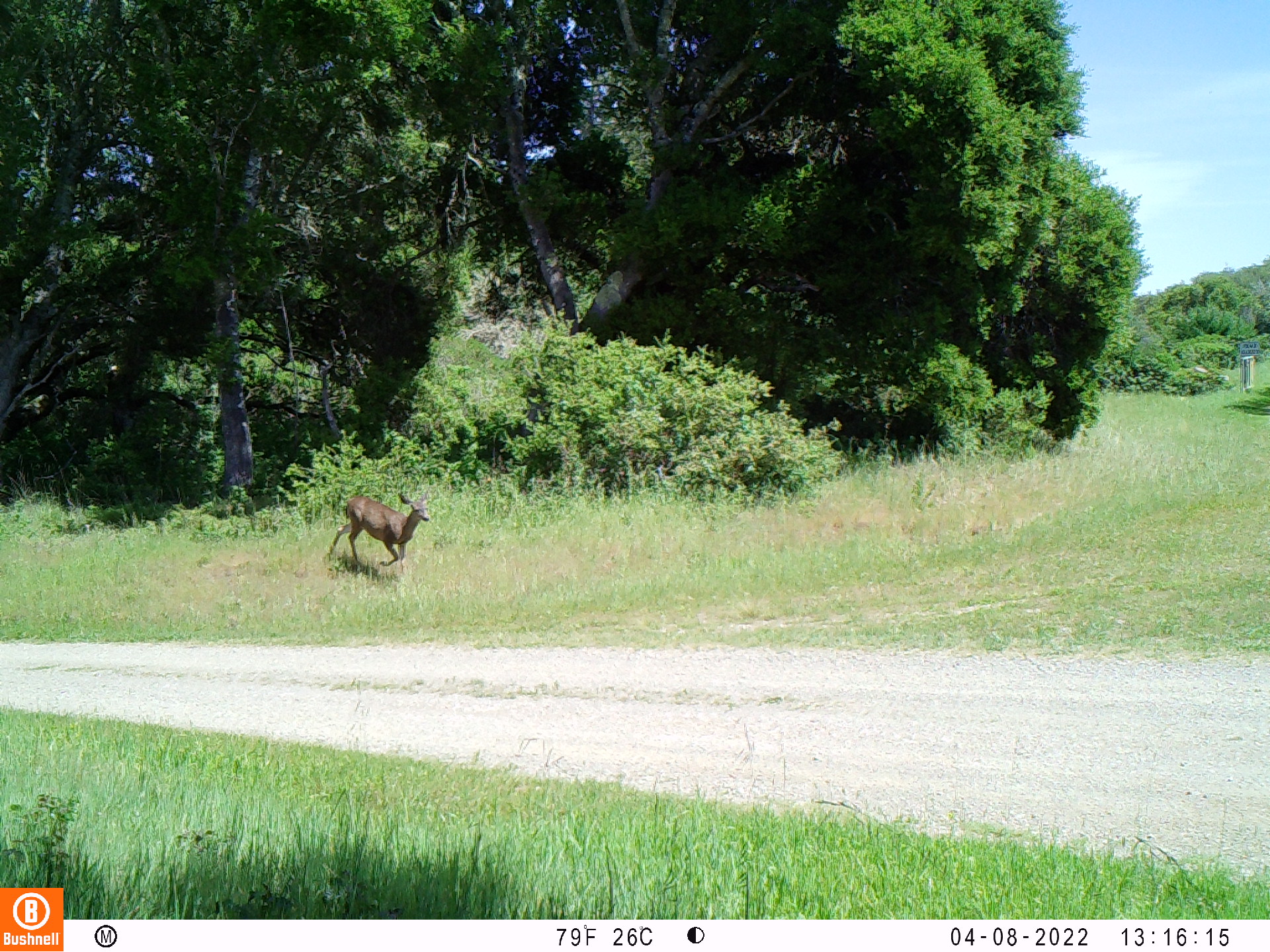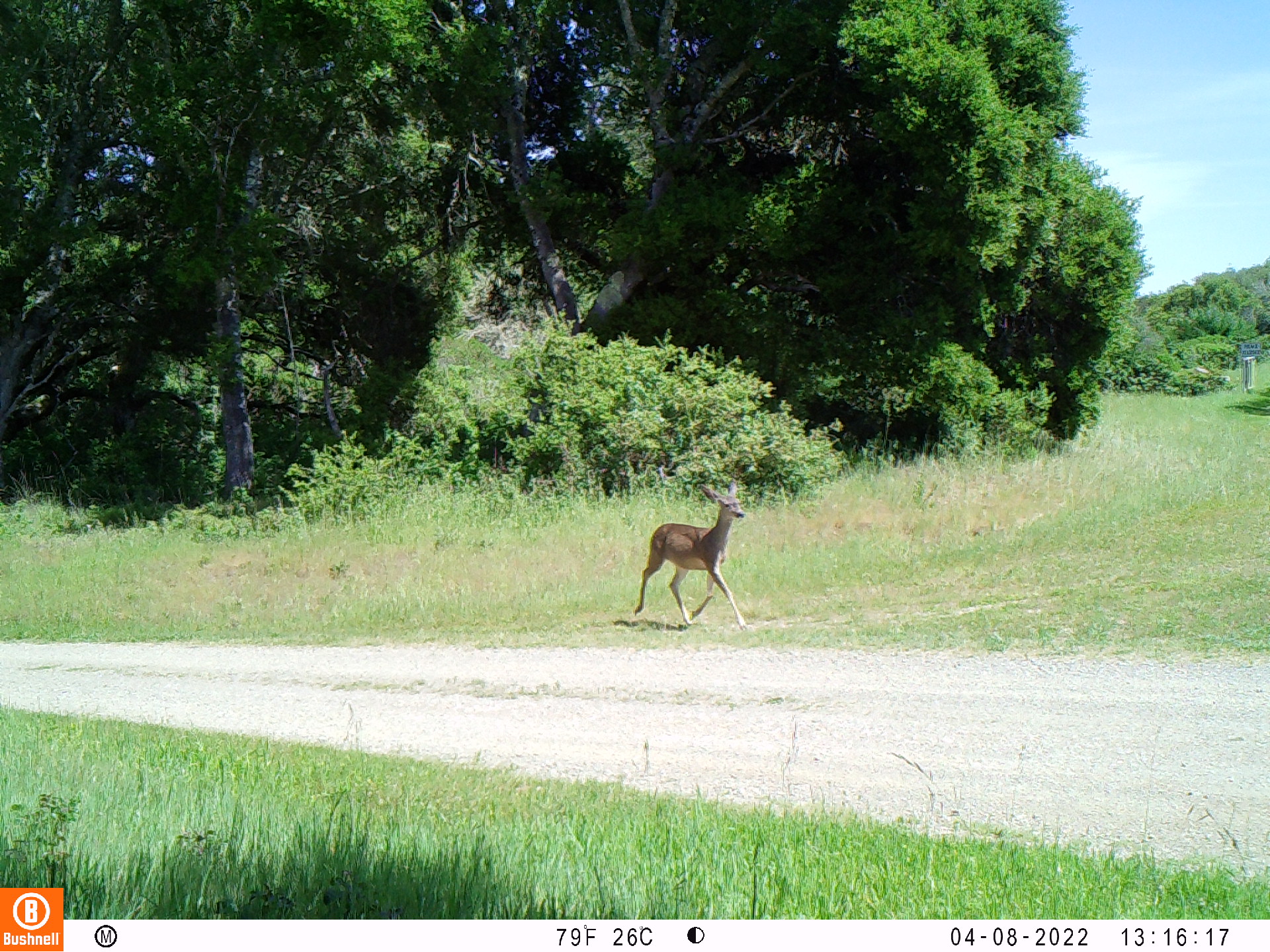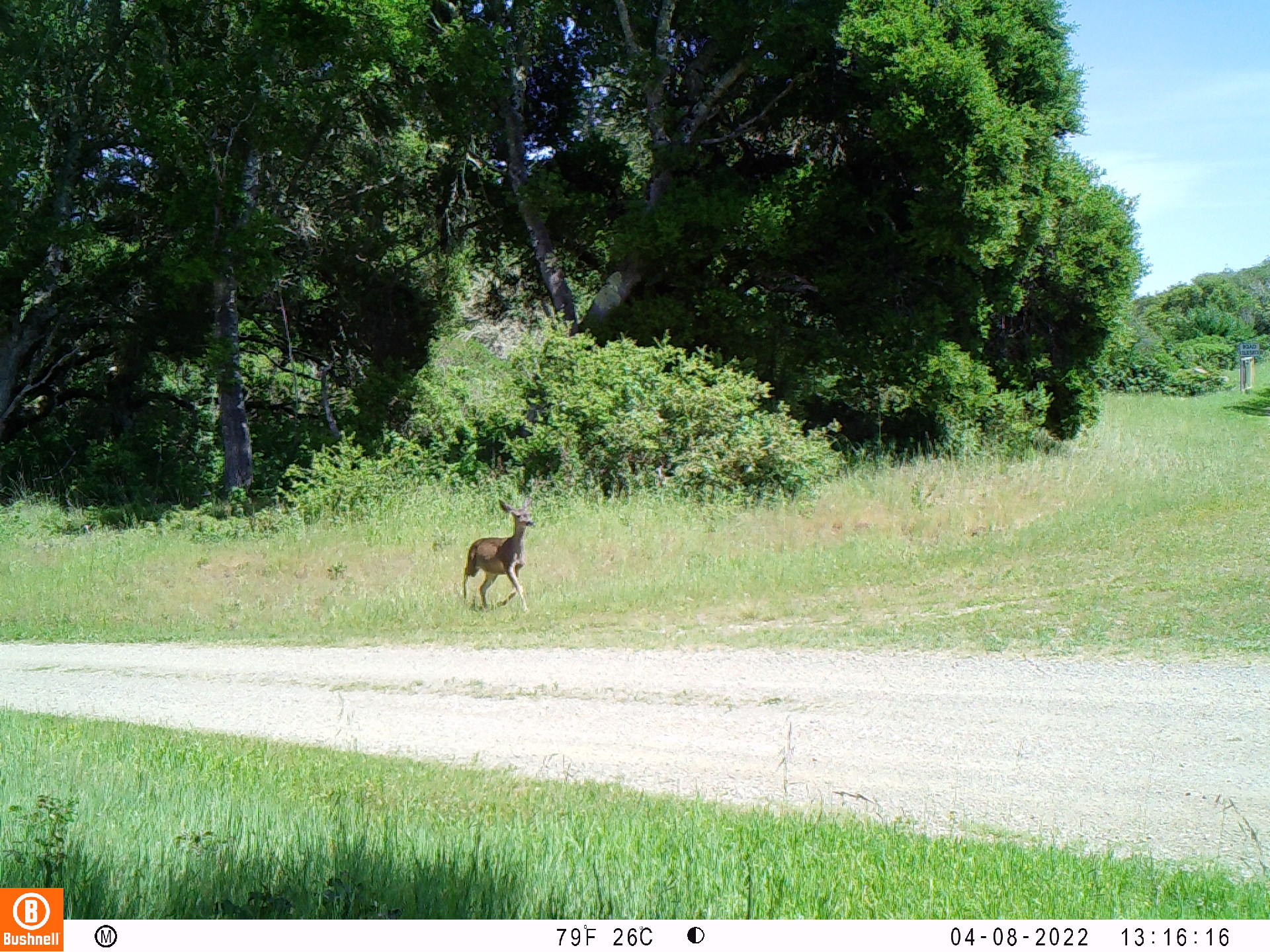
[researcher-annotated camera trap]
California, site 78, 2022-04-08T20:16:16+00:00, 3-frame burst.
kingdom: Animalia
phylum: Chordata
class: Mammalia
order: Artiodactyla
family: Cervidae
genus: Odocoileus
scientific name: Odocoileus hemionus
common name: mule deer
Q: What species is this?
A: Mule deer (Odocoileus hemionus).